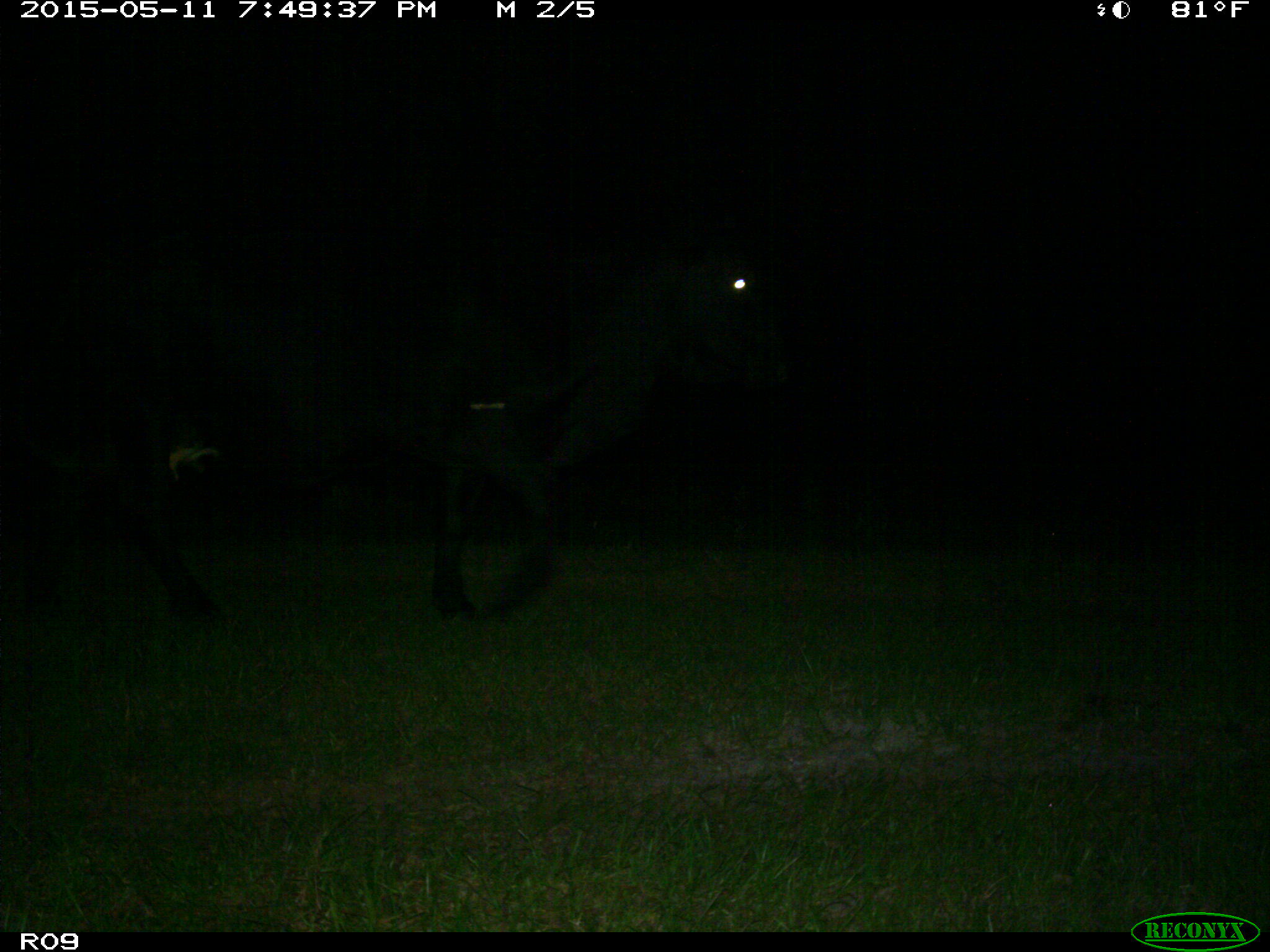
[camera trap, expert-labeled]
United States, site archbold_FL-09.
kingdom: Animalia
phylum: Chordata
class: Mammalia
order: Artiodactyla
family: Bovidae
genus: Bos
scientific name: Bos taurus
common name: domestic cow